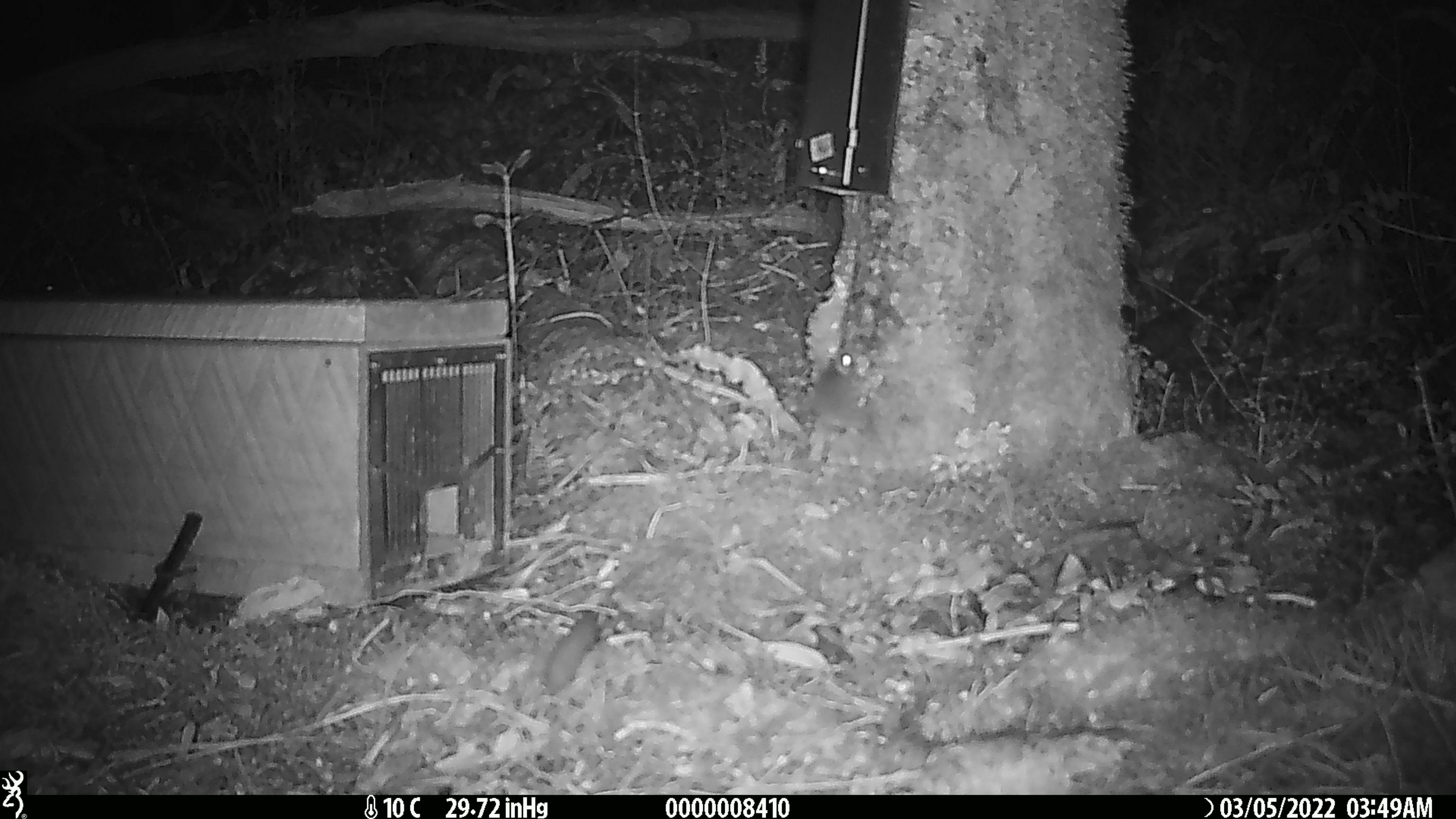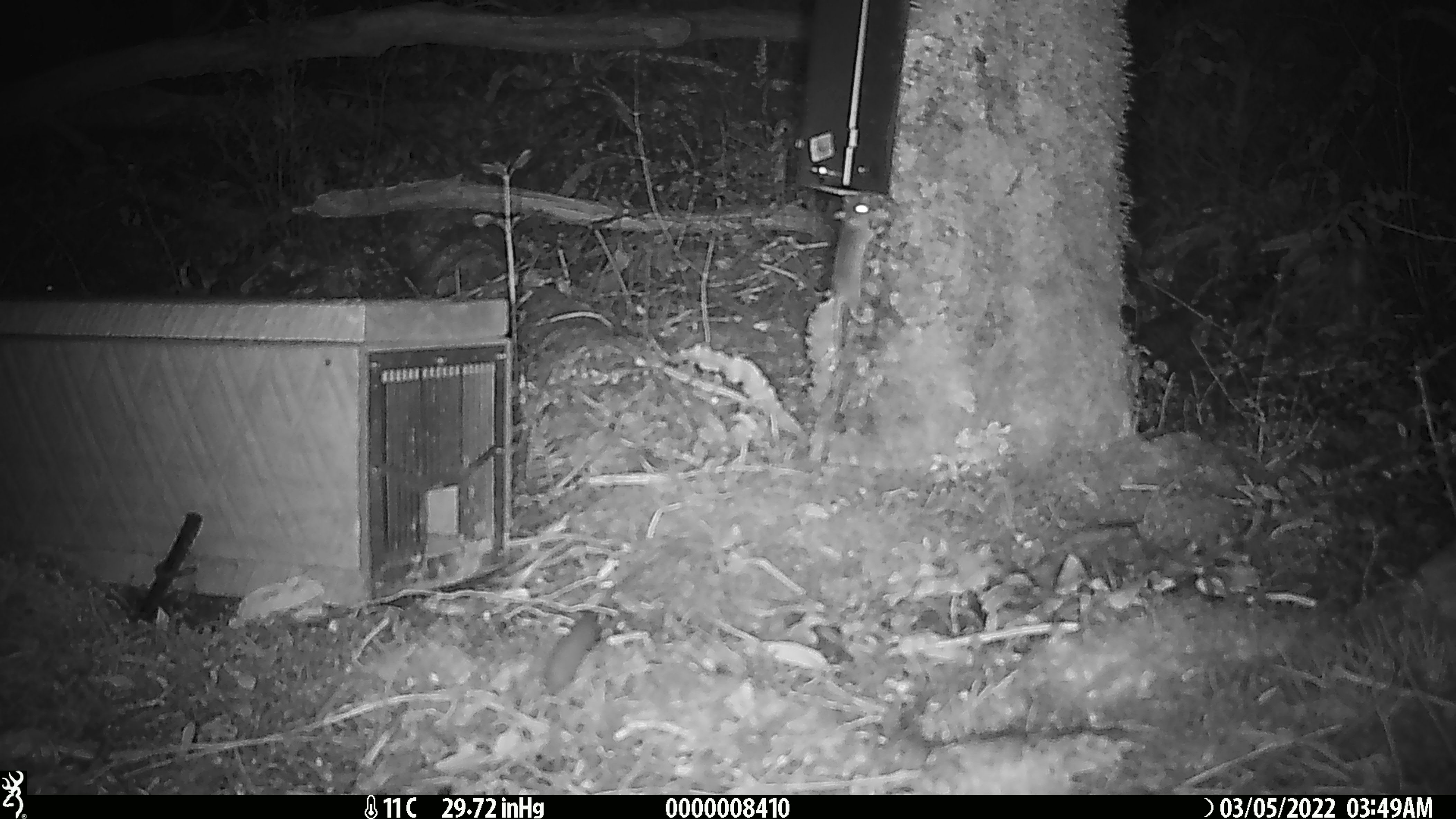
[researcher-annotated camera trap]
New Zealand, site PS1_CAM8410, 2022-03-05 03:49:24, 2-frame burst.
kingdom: Animalia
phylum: Chordata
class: Mammalia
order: Rodentia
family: Muridae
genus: Mus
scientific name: Mus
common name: mouse